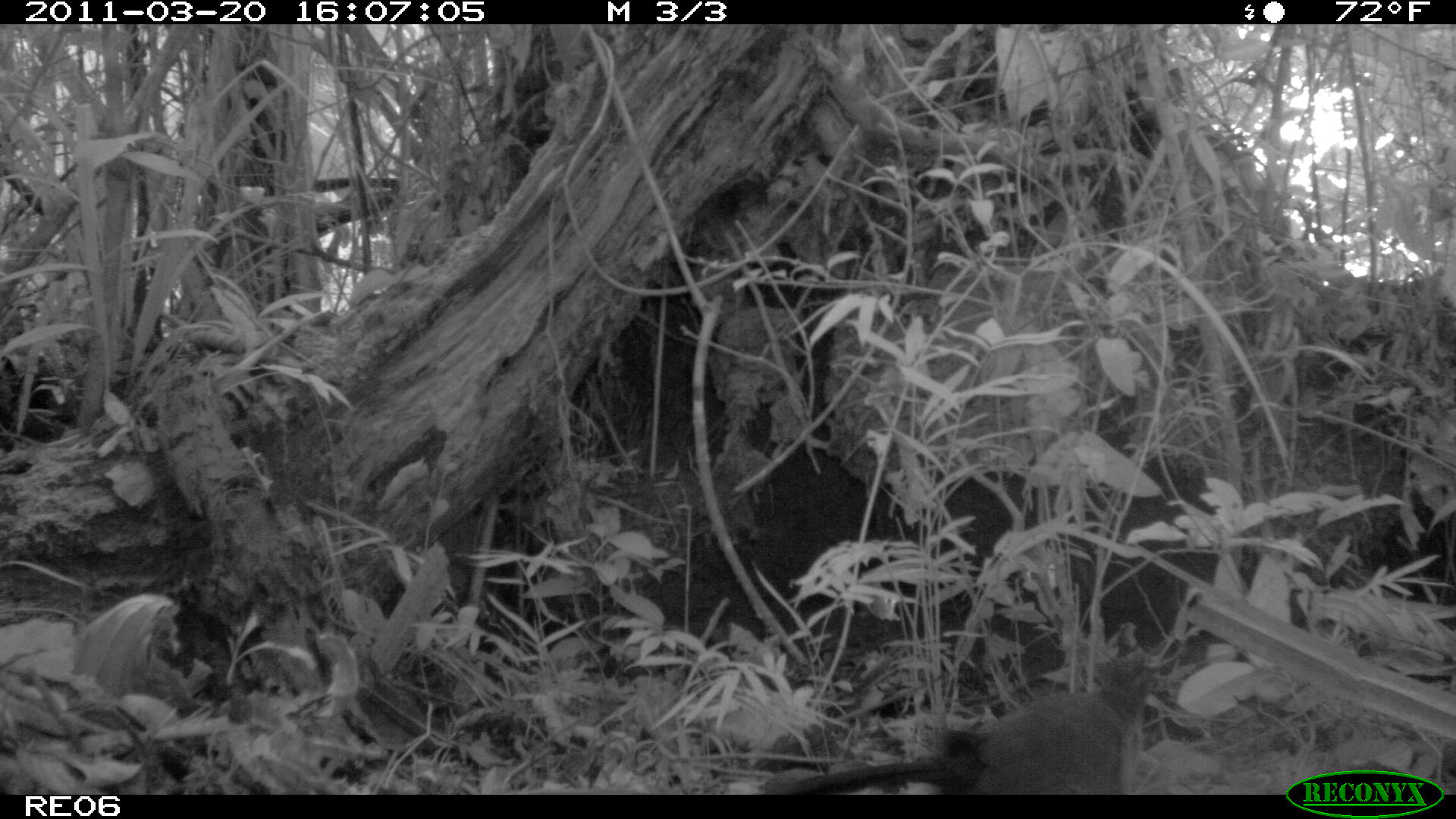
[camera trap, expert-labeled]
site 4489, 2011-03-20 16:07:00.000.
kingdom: Animalia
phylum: Chordata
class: Aves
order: Cuculiformes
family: Cuculidae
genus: Coua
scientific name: Coua serriana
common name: red-breasted coua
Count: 1.